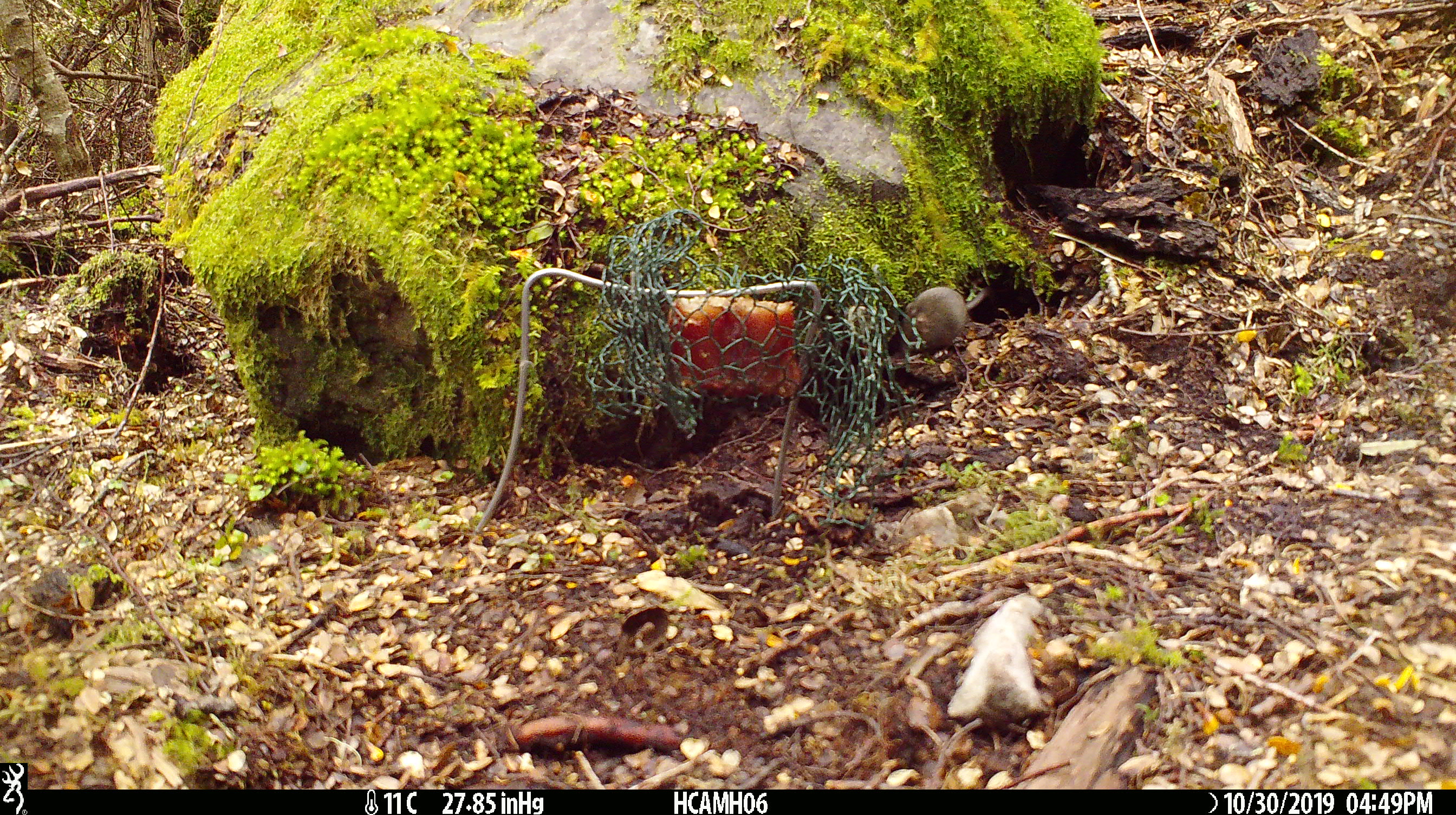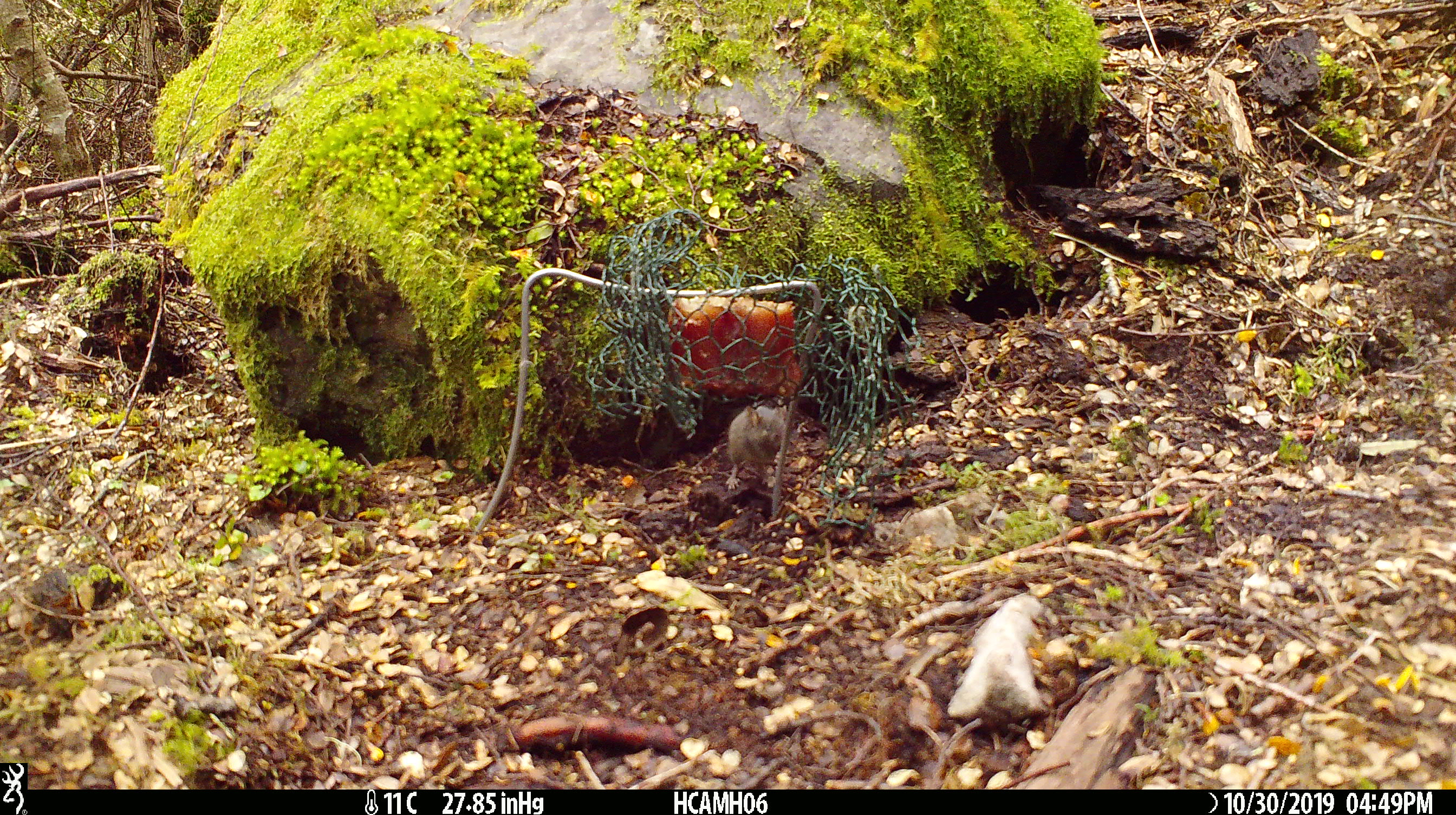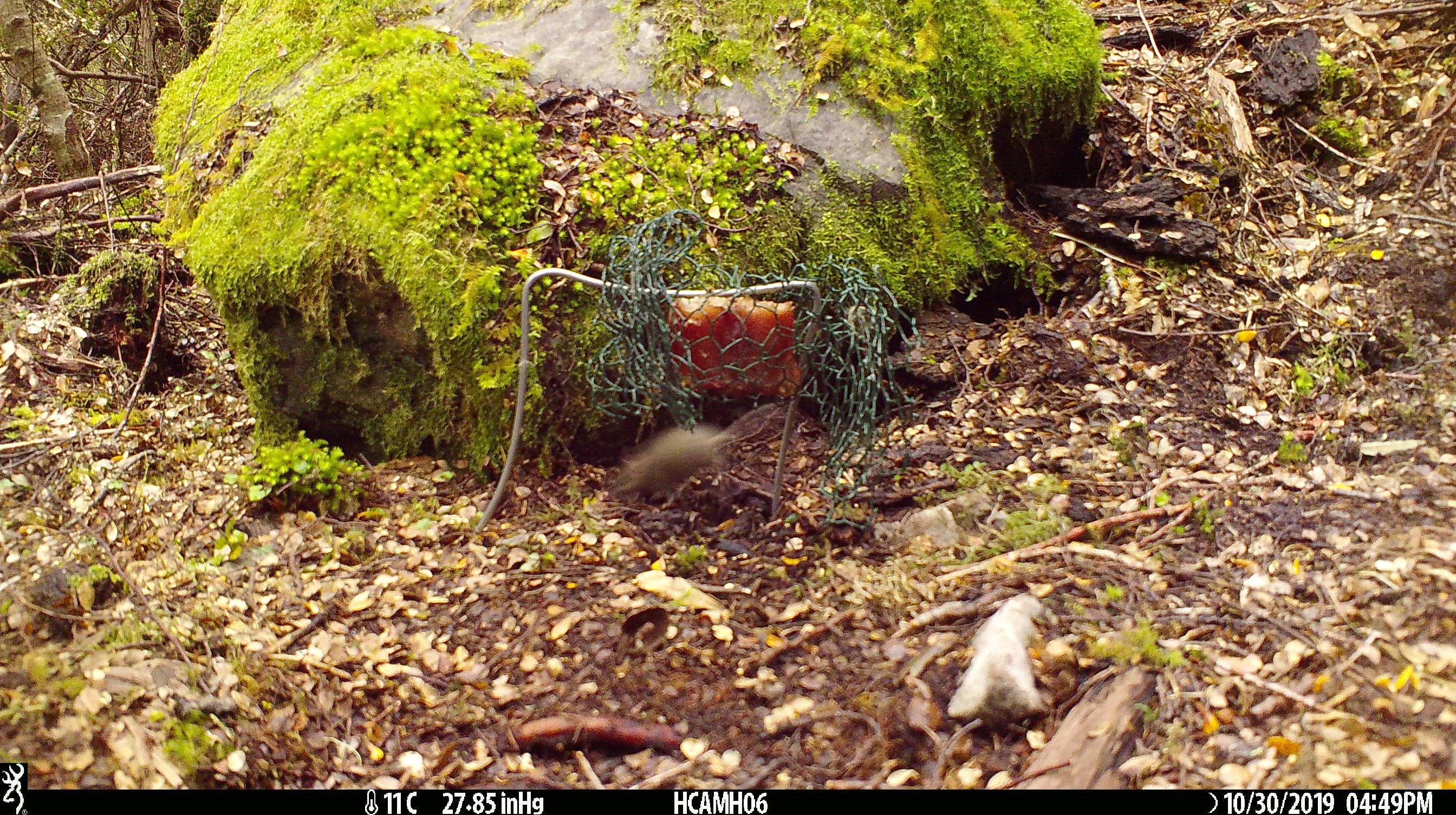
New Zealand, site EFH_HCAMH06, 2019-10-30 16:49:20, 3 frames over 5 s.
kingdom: Animalia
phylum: Chordata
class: Mammalia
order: Rodentia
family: Muridae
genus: Mus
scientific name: Mus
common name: mouse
Mouse (Mus).